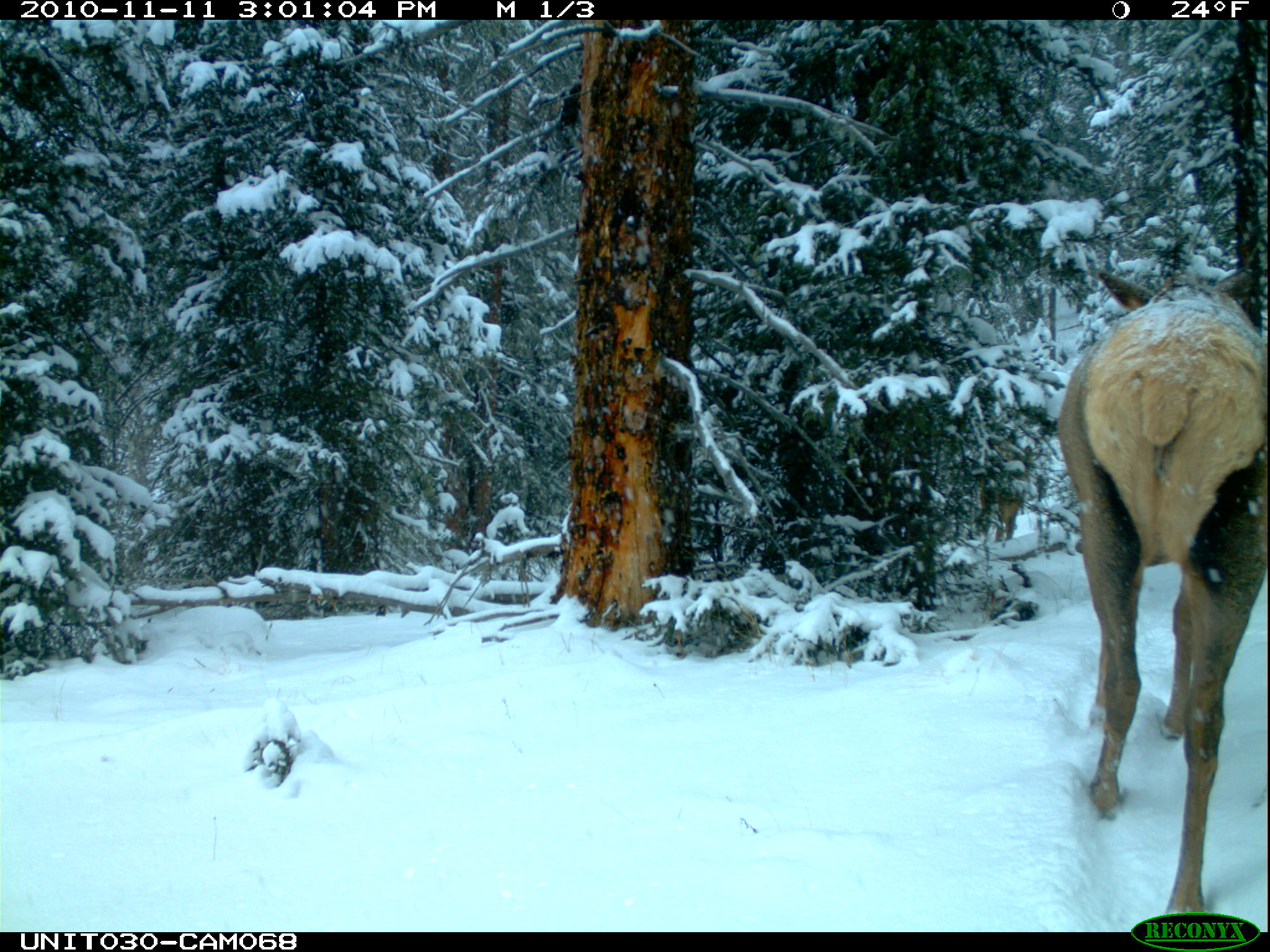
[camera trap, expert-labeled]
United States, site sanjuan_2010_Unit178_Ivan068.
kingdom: Animalia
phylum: Chordata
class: Mammalia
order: Artiodactyla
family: Cervidae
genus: Cervus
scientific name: Cervus elaphus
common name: red deer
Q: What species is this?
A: Cervus elaphus (red deer).